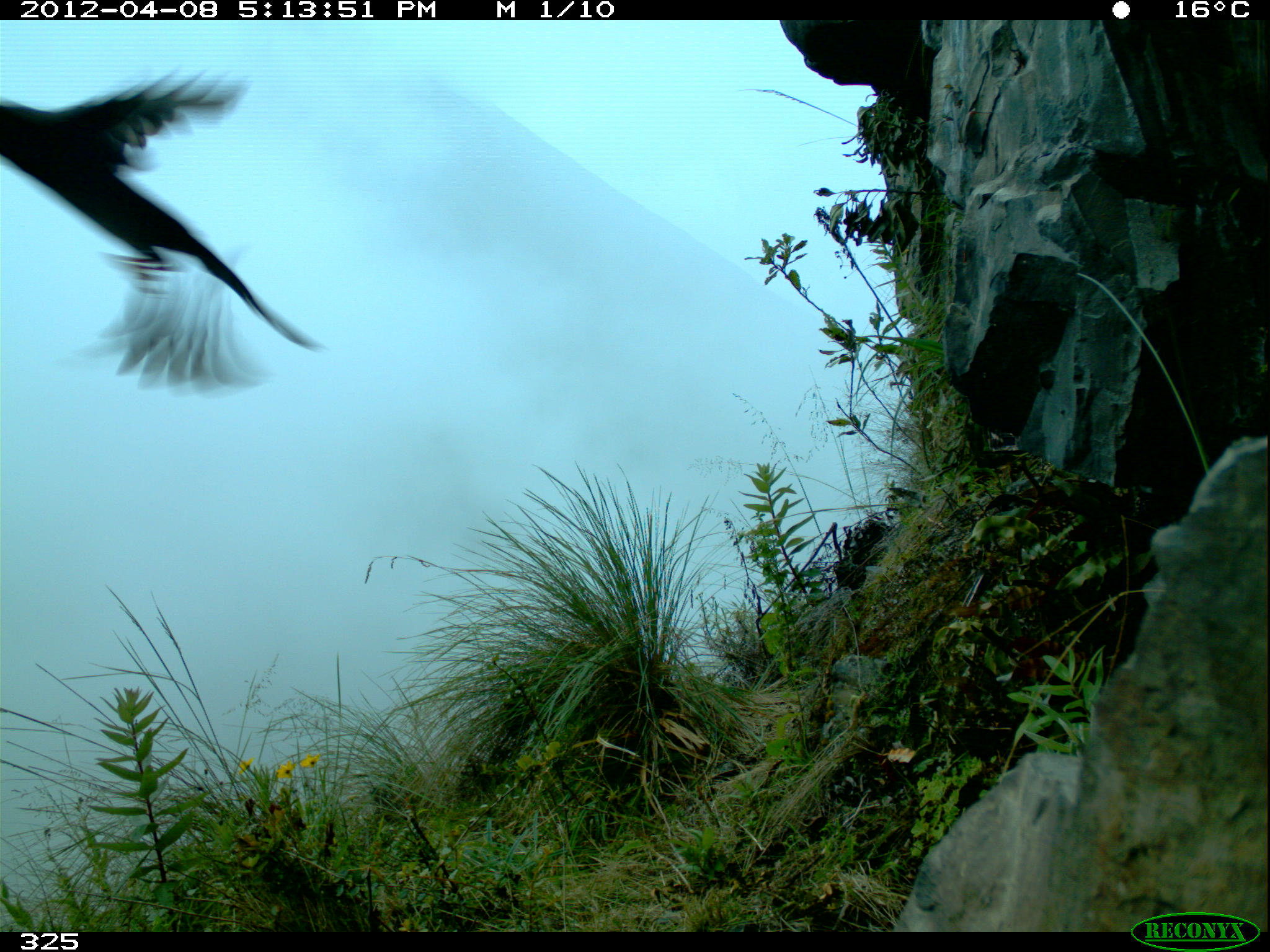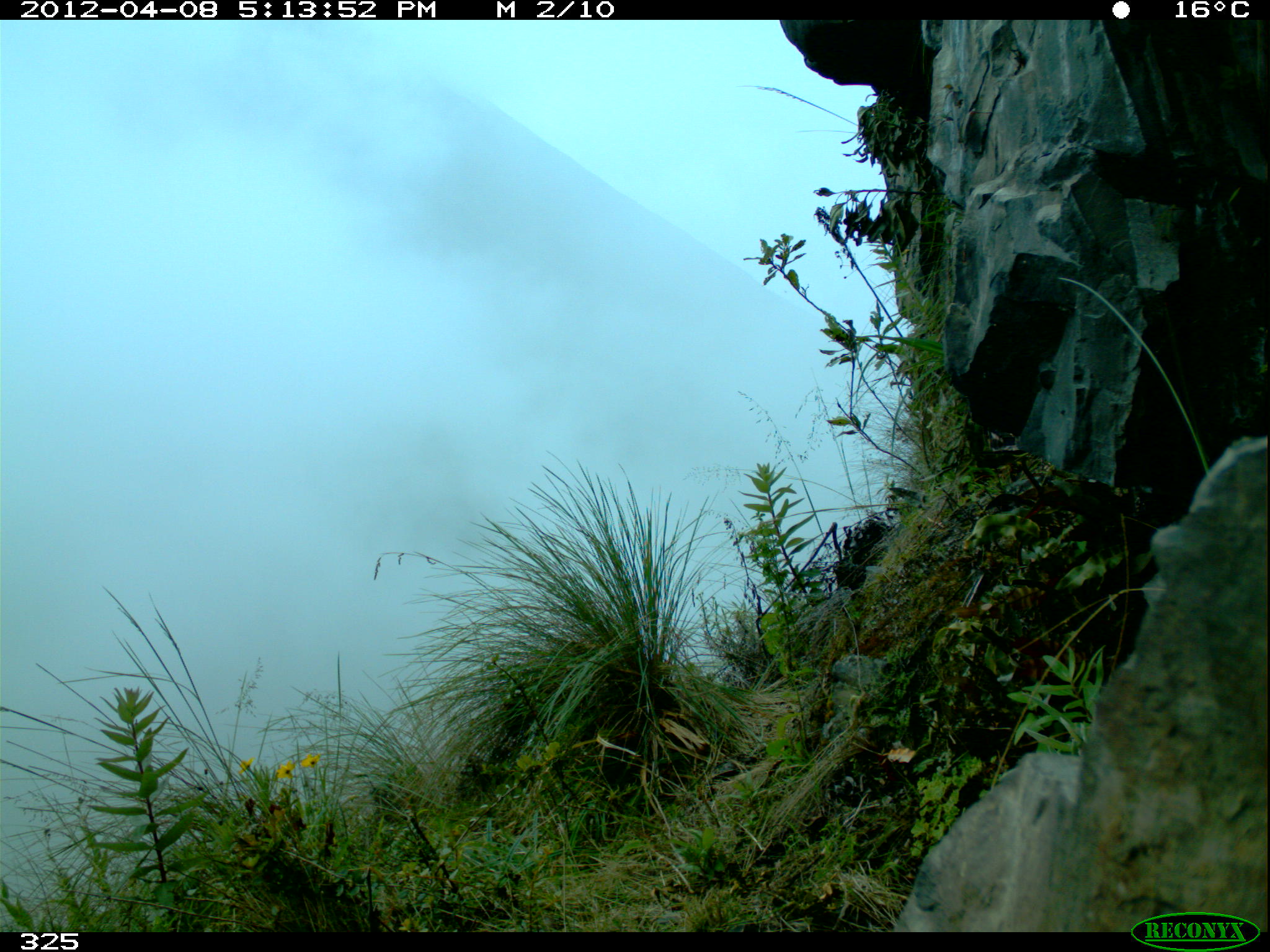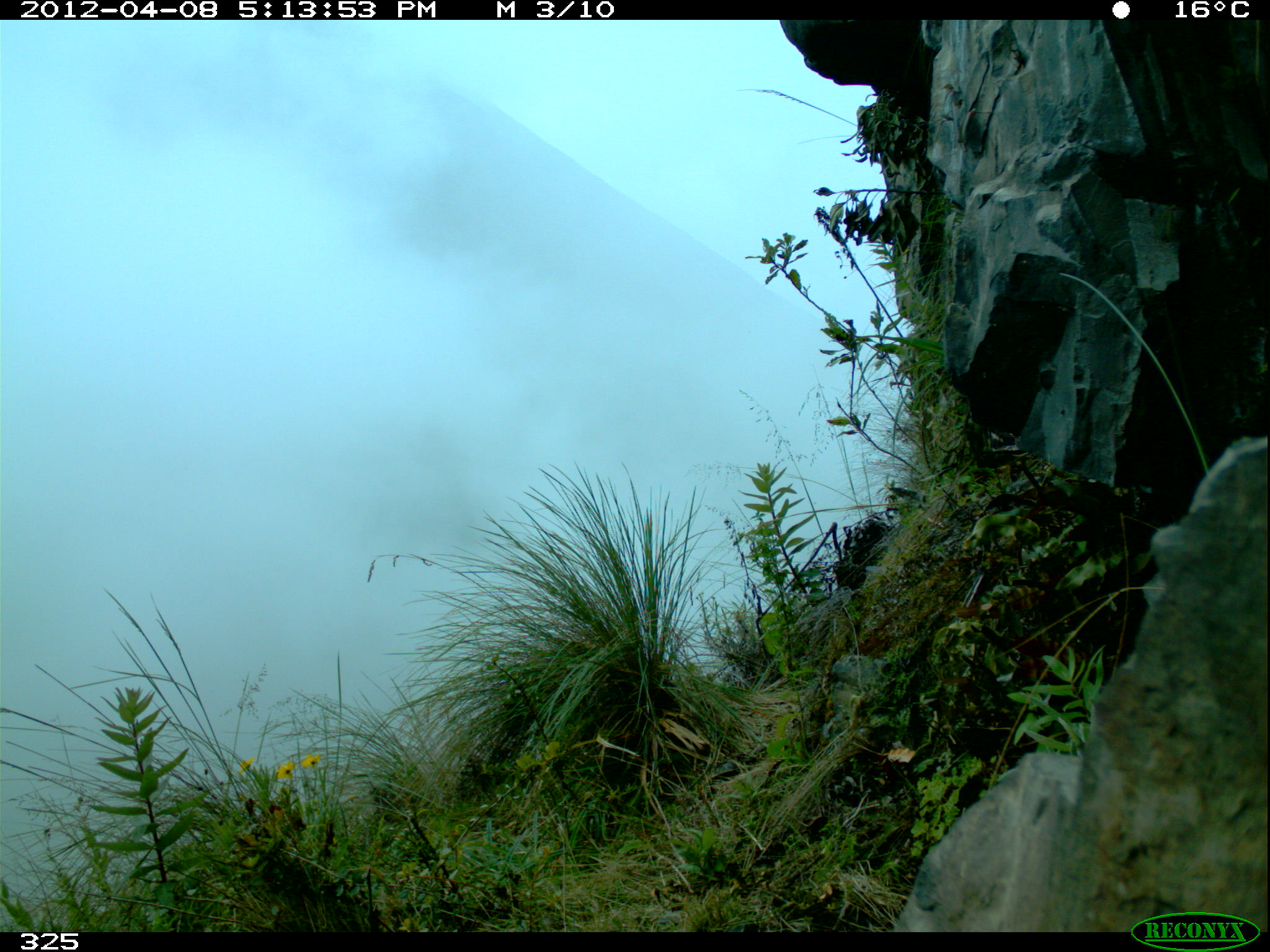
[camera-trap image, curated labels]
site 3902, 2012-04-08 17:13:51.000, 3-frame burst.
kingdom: Animalia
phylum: Chordata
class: Aves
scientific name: Aves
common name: bird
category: unknown bird